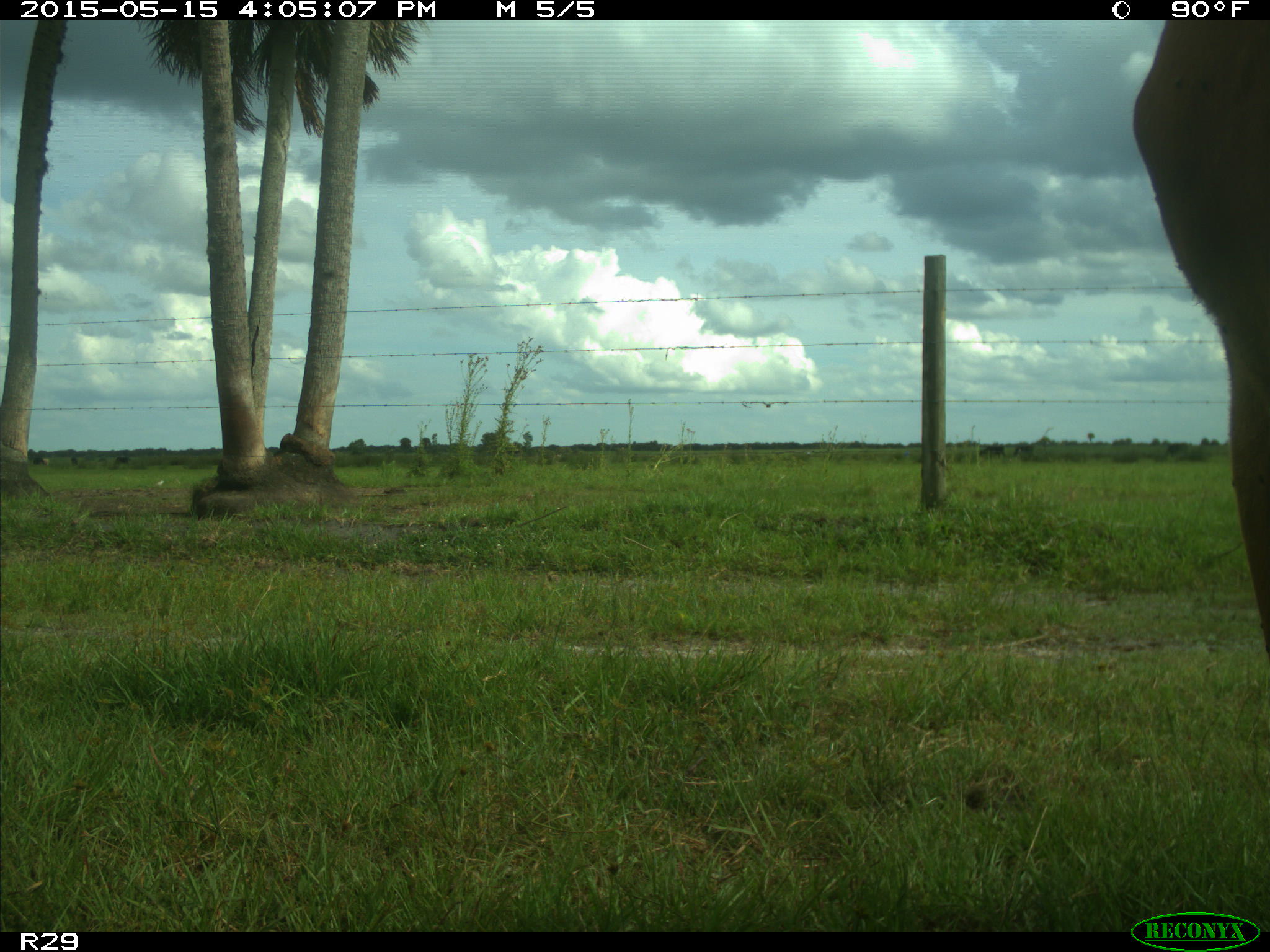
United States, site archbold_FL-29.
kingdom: Animalia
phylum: Chordata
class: Mammalia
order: Artiodactyla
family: Bovidae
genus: Bos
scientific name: Bos taurus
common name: domestic cow